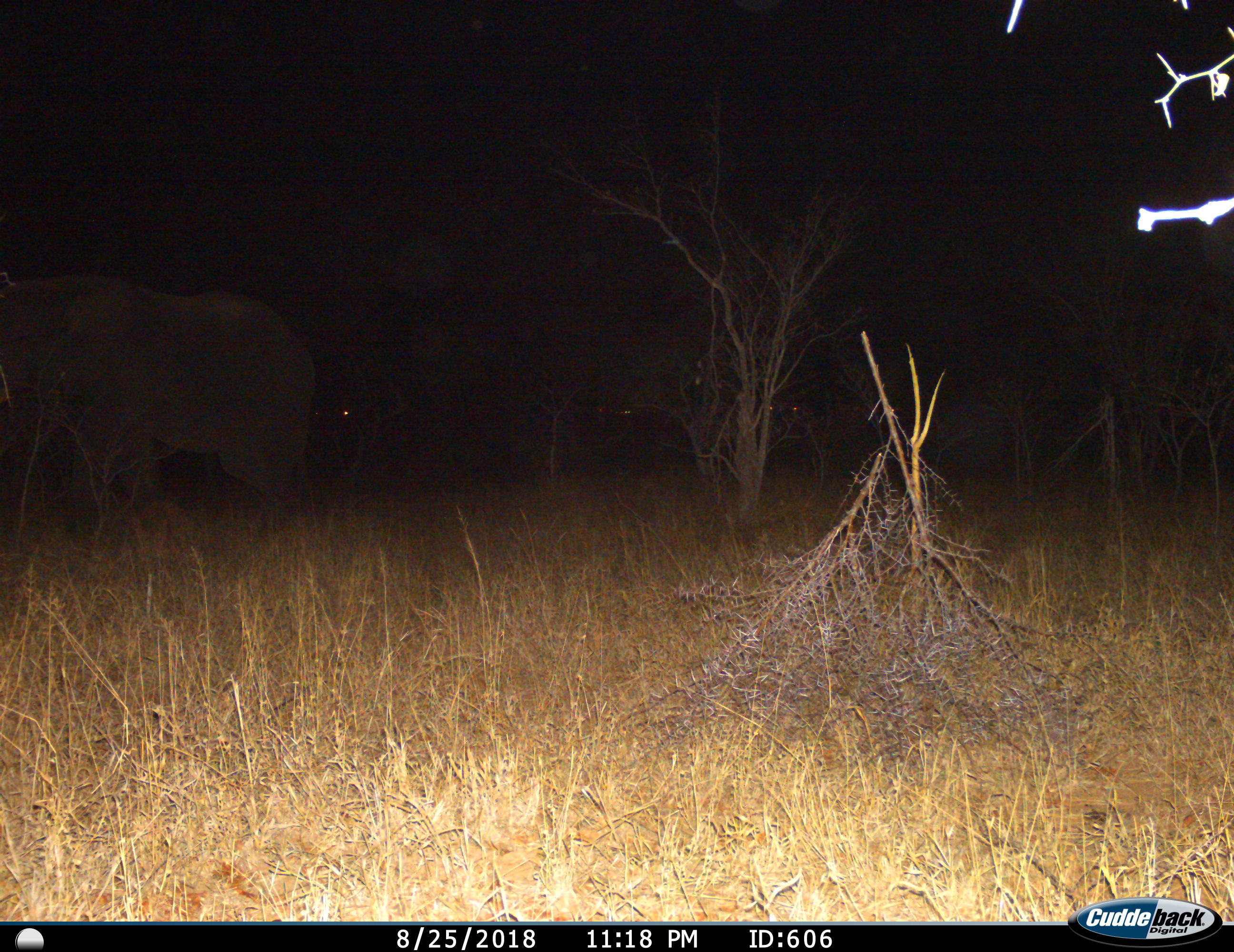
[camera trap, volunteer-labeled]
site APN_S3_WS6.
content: unidentified animal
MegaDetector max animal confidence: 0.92